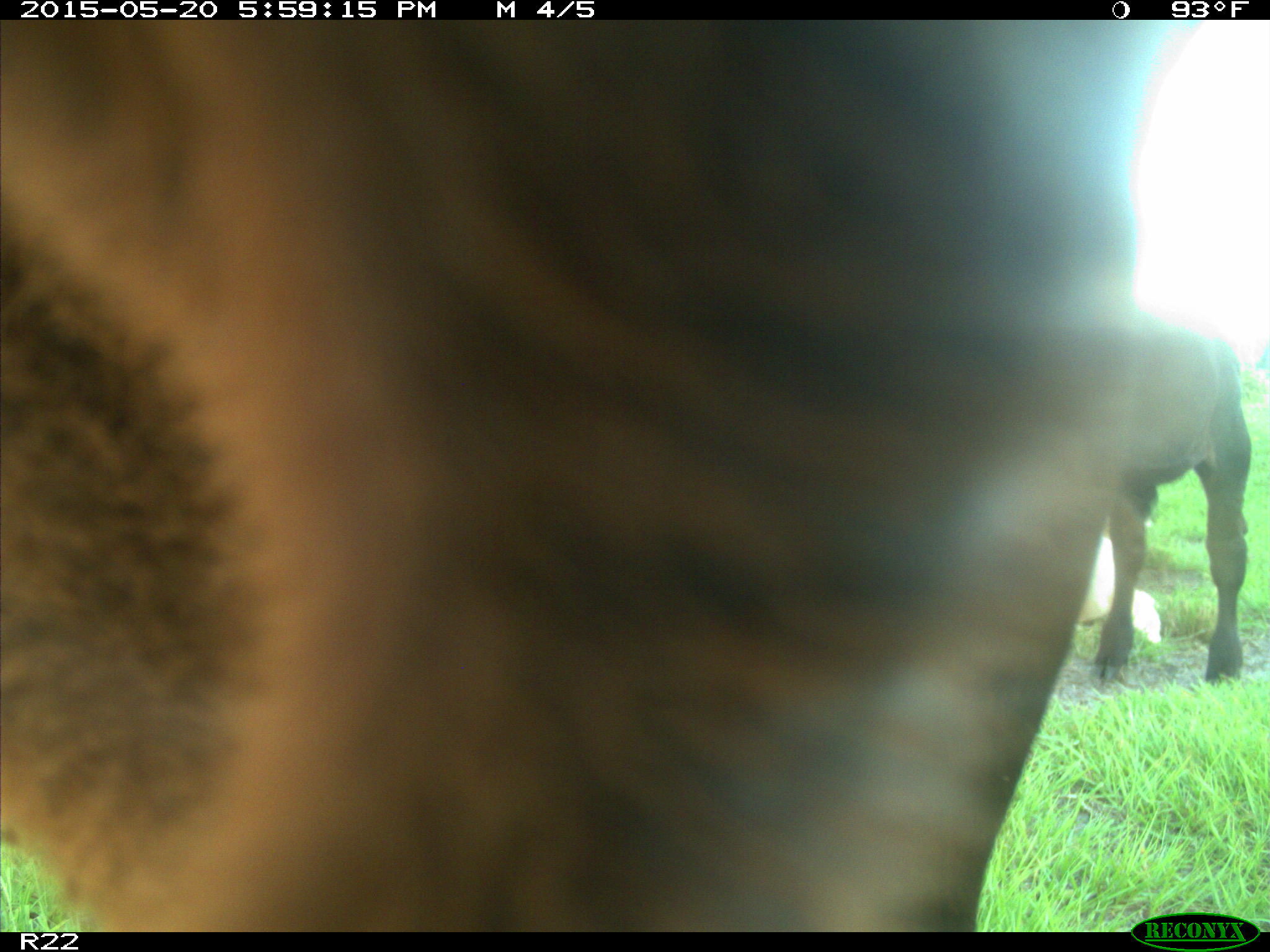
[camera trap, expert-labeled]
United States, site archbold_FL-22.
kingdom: Animalia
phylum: Chordata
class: Mammalia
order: Artiodactyla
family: Bovidae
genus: Bos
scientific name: Bos taurus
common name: domestic cow